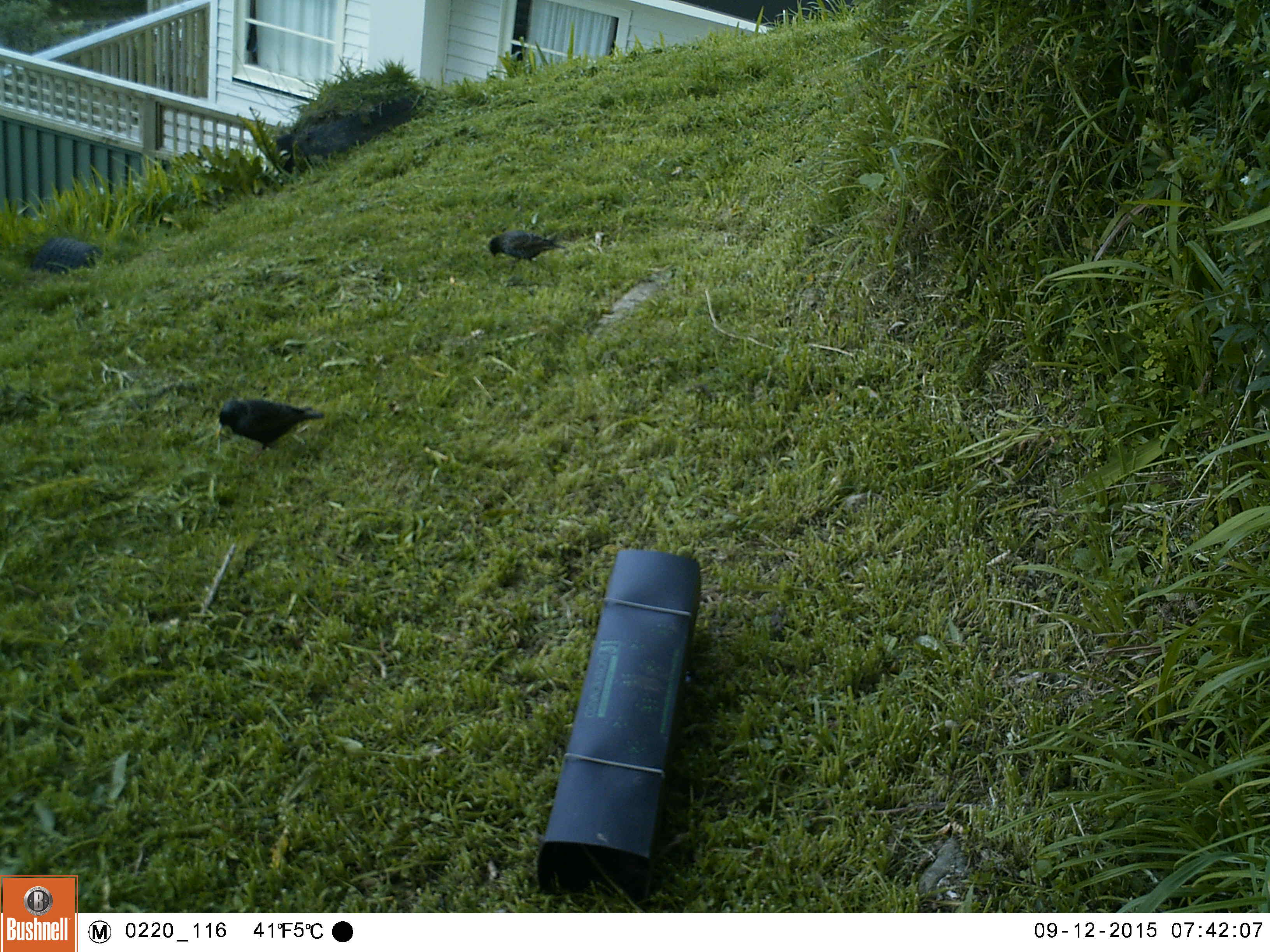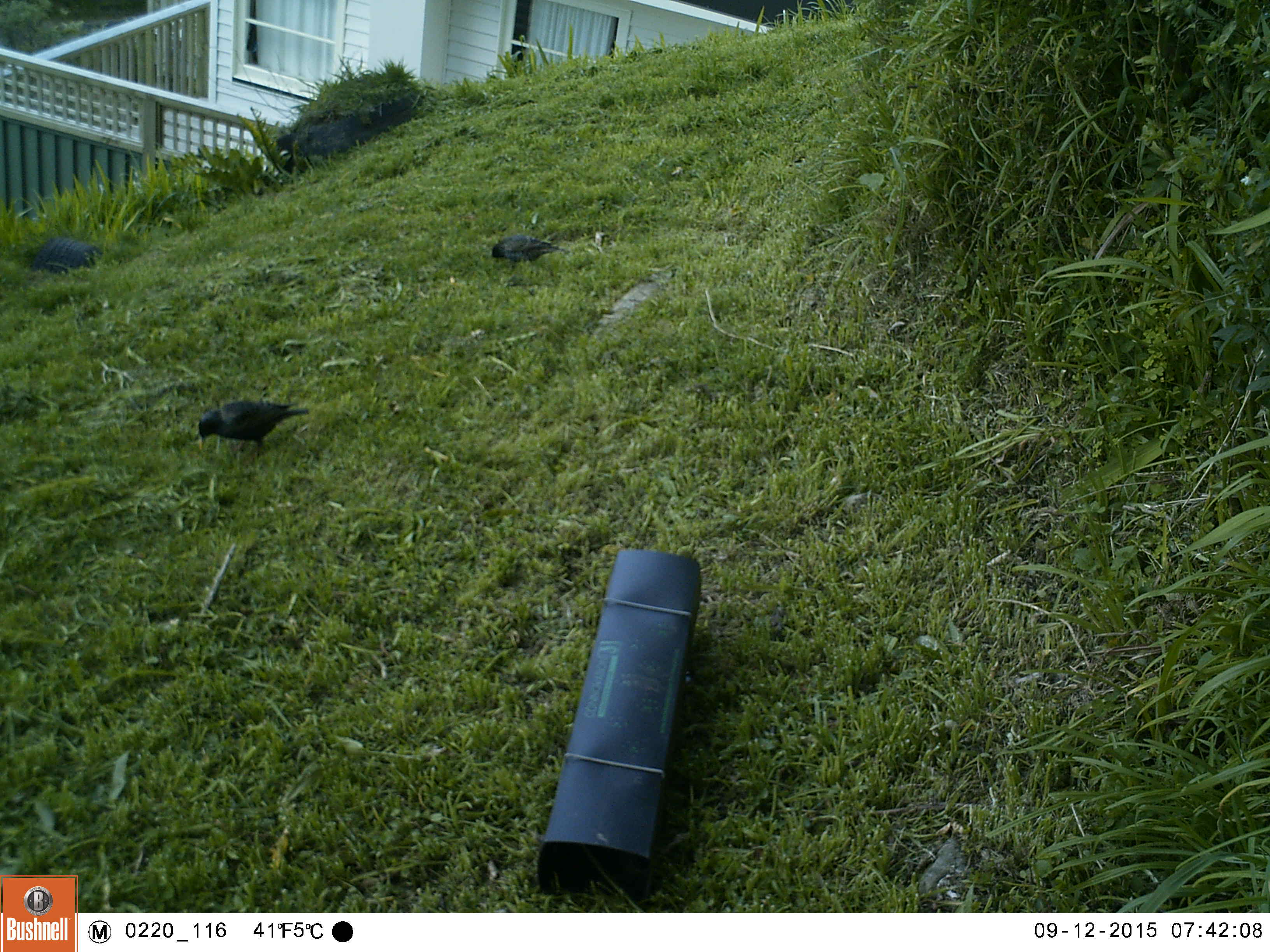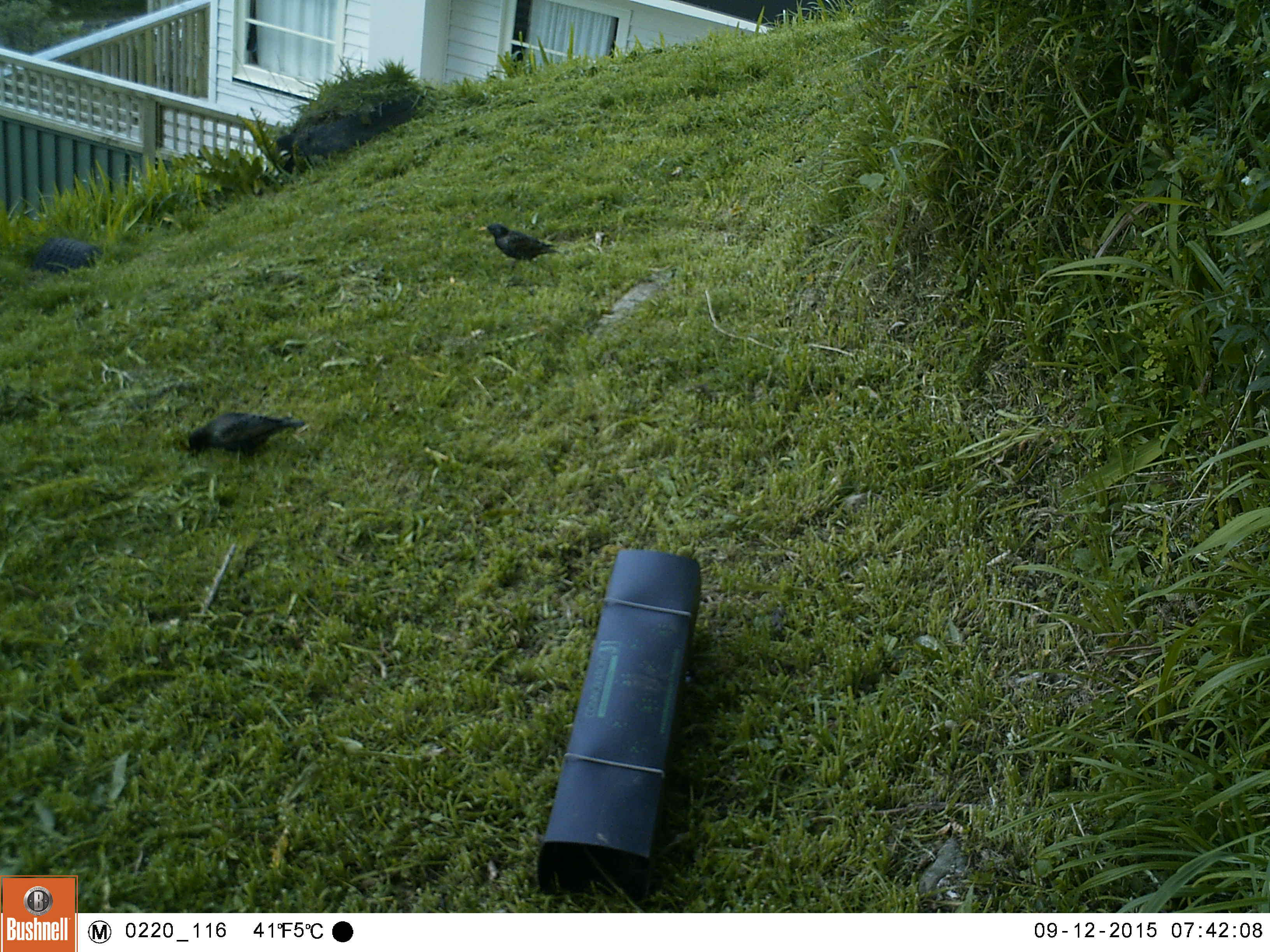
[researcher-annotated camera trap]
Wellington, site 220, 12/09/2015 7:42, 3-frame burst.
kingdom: Animalia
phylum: Chordata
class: Aves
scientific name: Aves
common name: bird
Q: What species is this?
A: Bird (Aves).